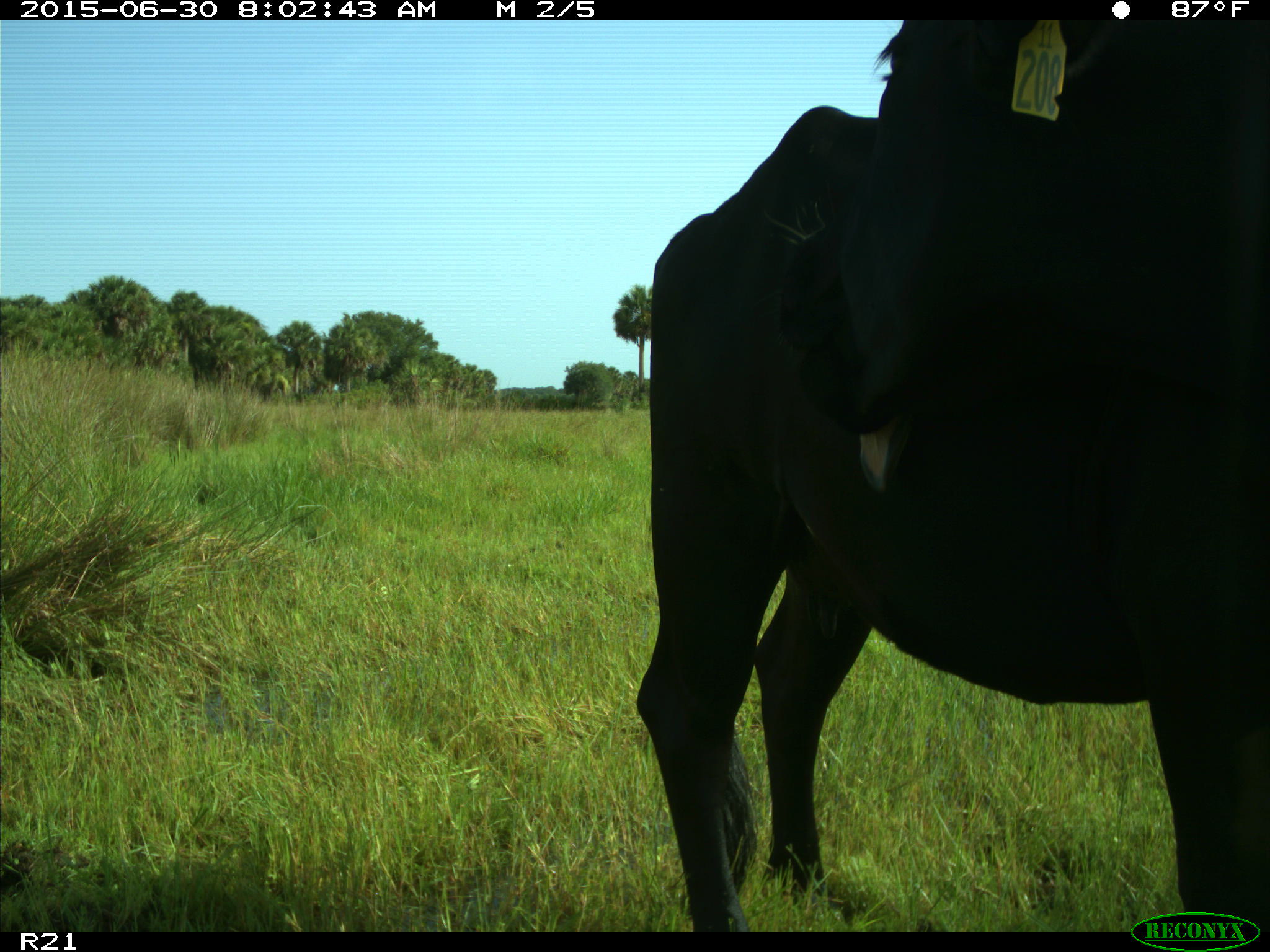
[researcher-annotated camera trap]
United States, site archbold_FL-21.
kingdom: Animalia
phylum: Chordata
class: Mammalia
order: Artiodactyla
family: Bovidae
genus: Bos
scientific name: Bos taurus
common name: domestic cow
Bos taurus (domestic cow).